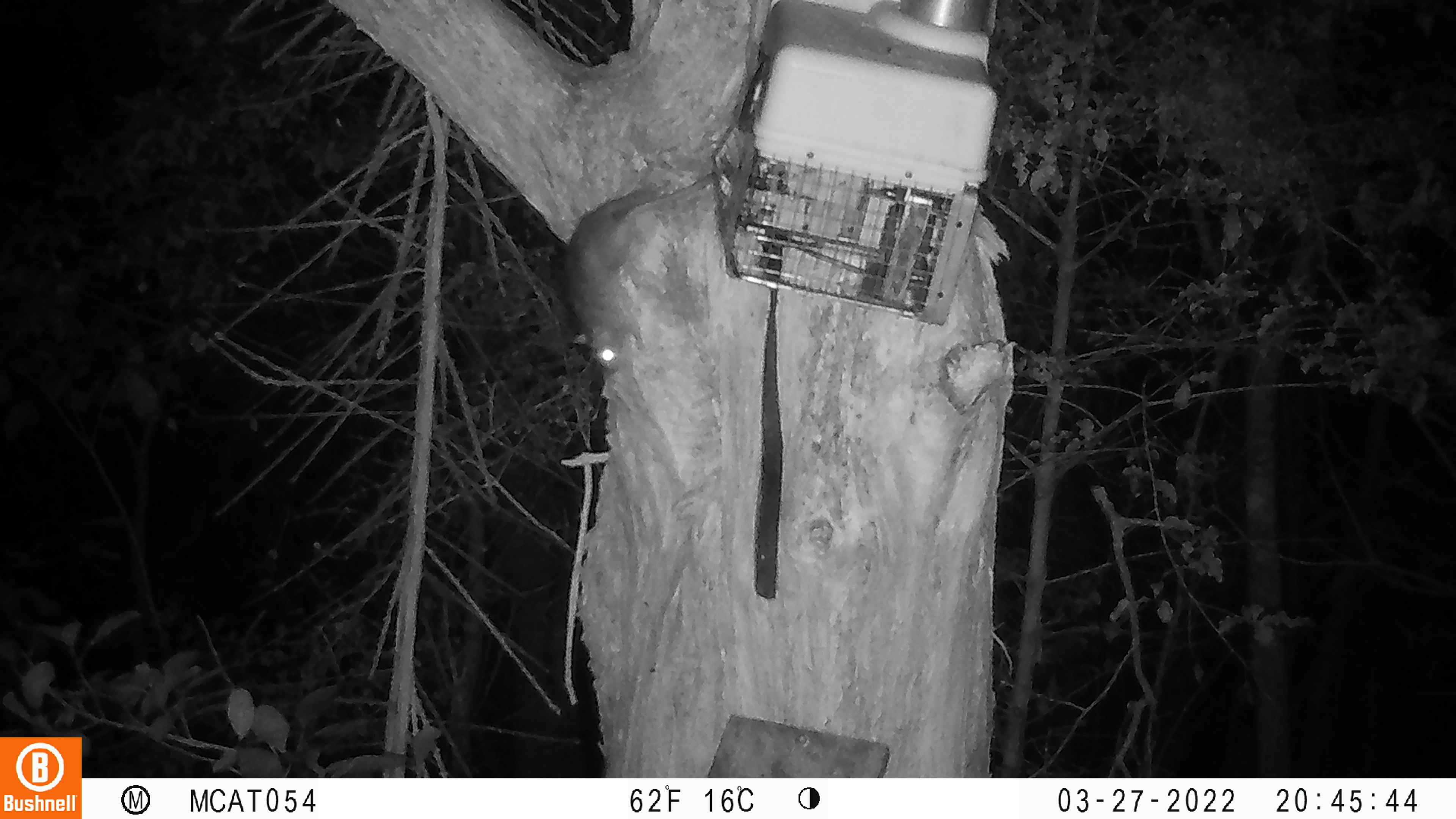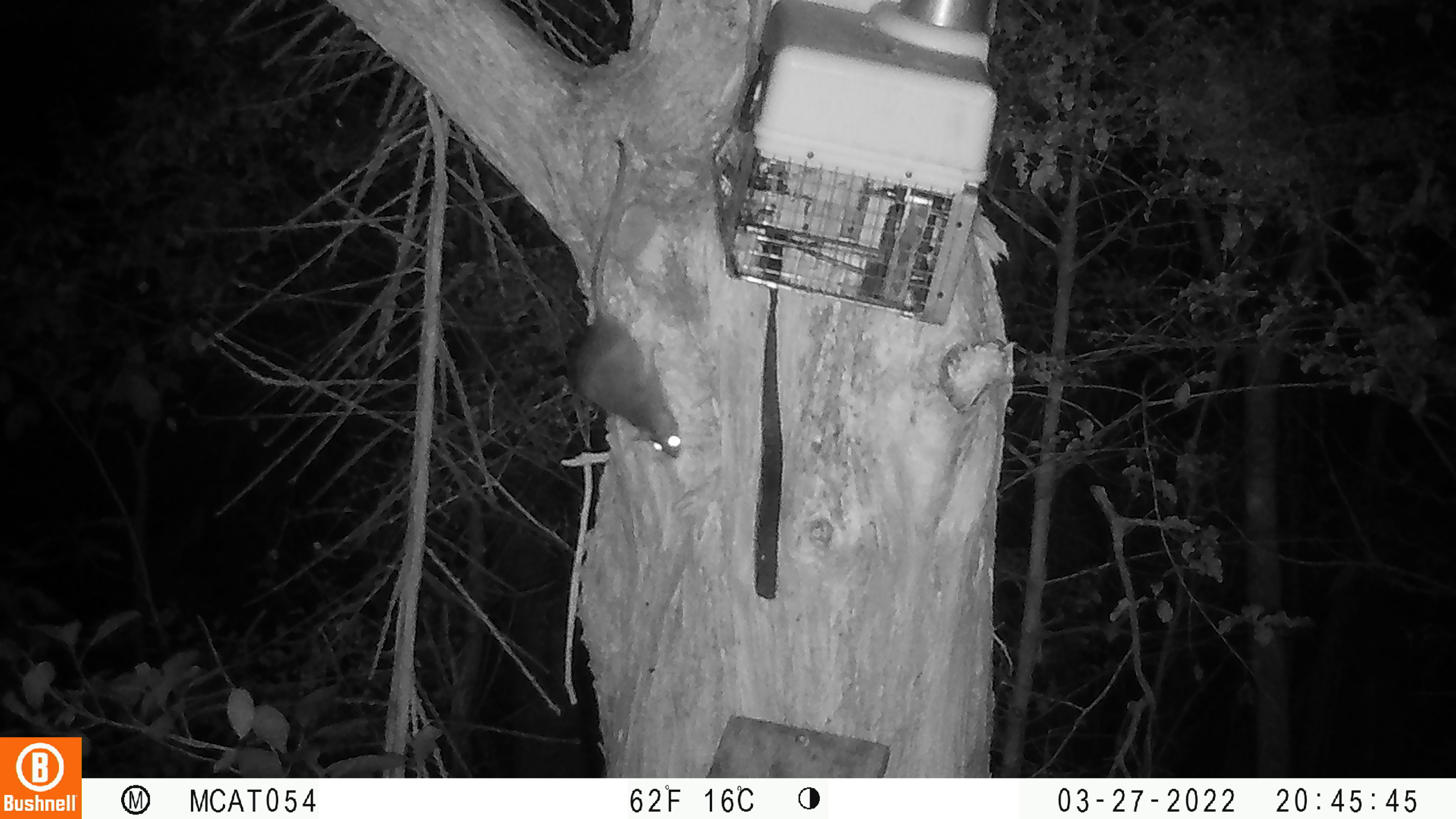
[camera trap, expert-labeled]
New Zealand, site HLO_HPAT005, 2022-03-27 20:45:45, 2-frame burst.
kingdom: Animalia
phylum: Chordata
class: Mammalia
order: Rodentia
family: Muridae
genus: Rattus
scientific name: Rattus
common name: rat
Rat (Rattus).